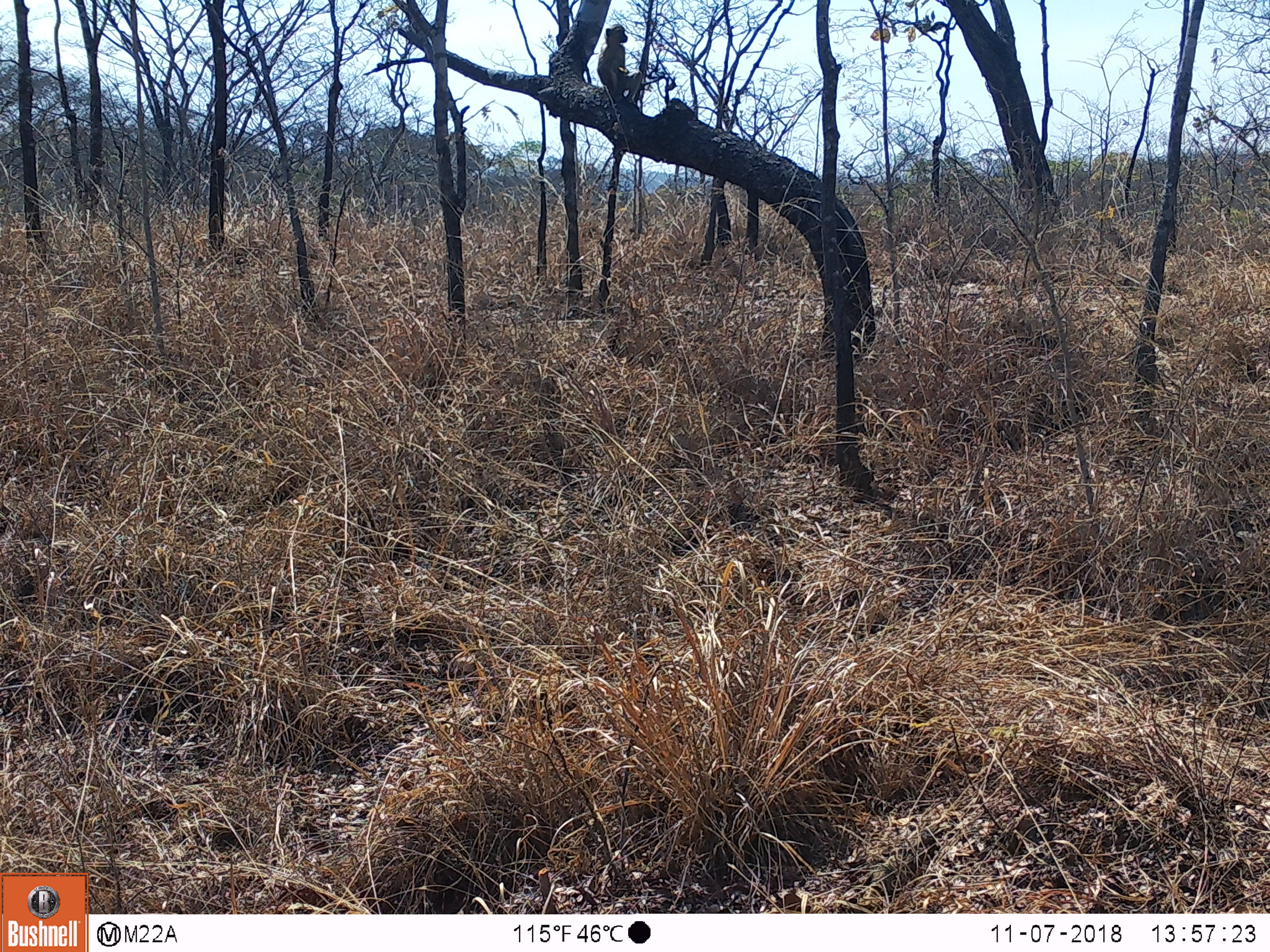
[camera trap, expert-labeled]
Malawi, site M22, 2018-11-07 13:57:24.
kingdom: Animalia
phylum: Chordata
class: Mammalia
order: Primates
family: Cercopithecidae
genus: Papio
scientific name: Papio cynocephalus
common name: yellow baboon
Yellow baboon (Papio cynocephalus), count 1.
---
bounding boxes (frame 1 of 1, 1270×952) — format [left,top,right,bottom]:
yellow baboon: [597,23,652,106]